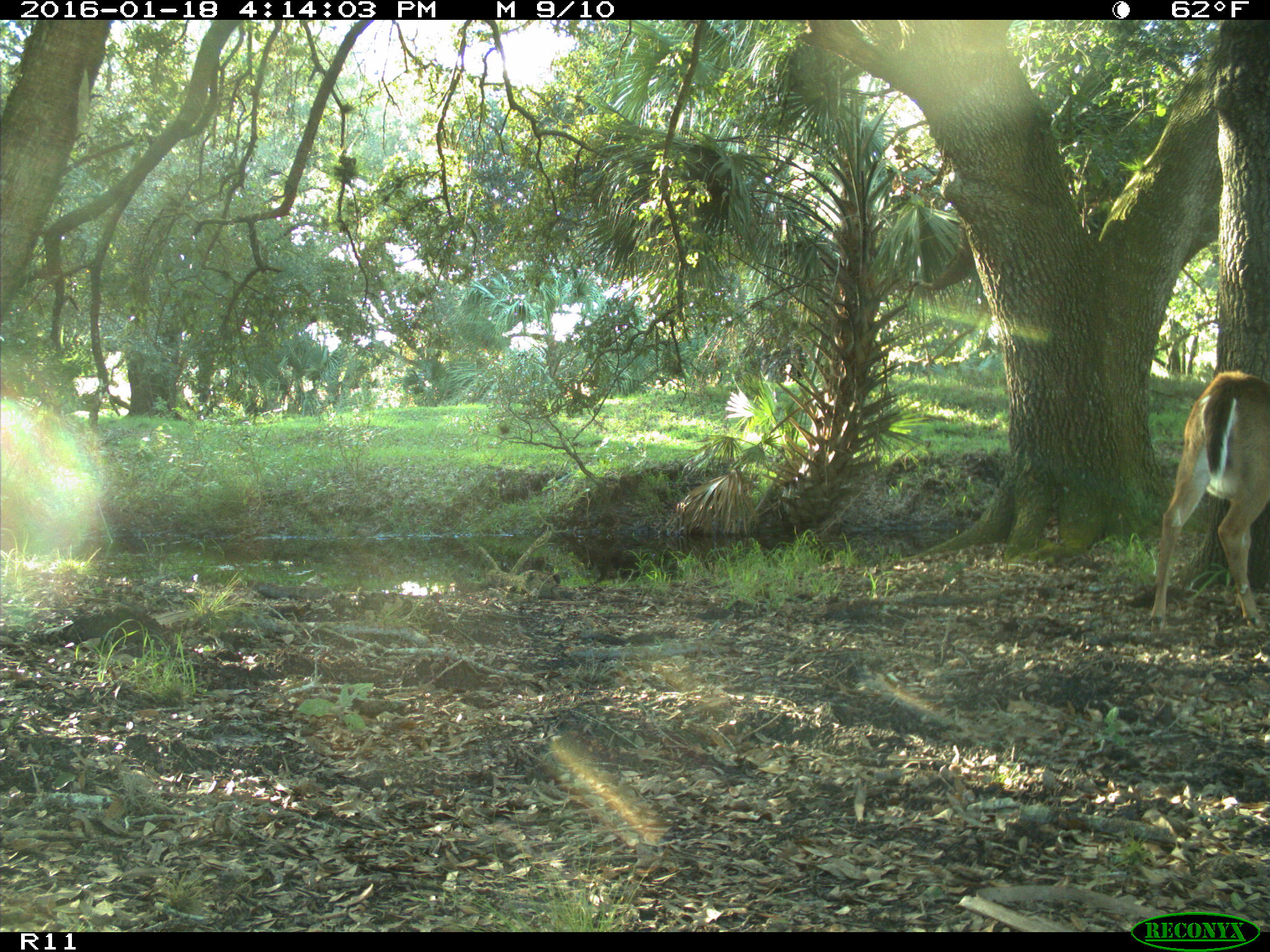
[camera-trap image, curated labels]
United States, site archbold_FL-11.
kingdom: Animalia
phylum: Chordata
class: Mammalia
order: Artiodactyla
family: Cervidae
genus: Odocoileus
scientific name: Odocoileus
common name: deer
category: unidentified deer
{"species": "unidentified deer (deer) (Odocoileus)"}